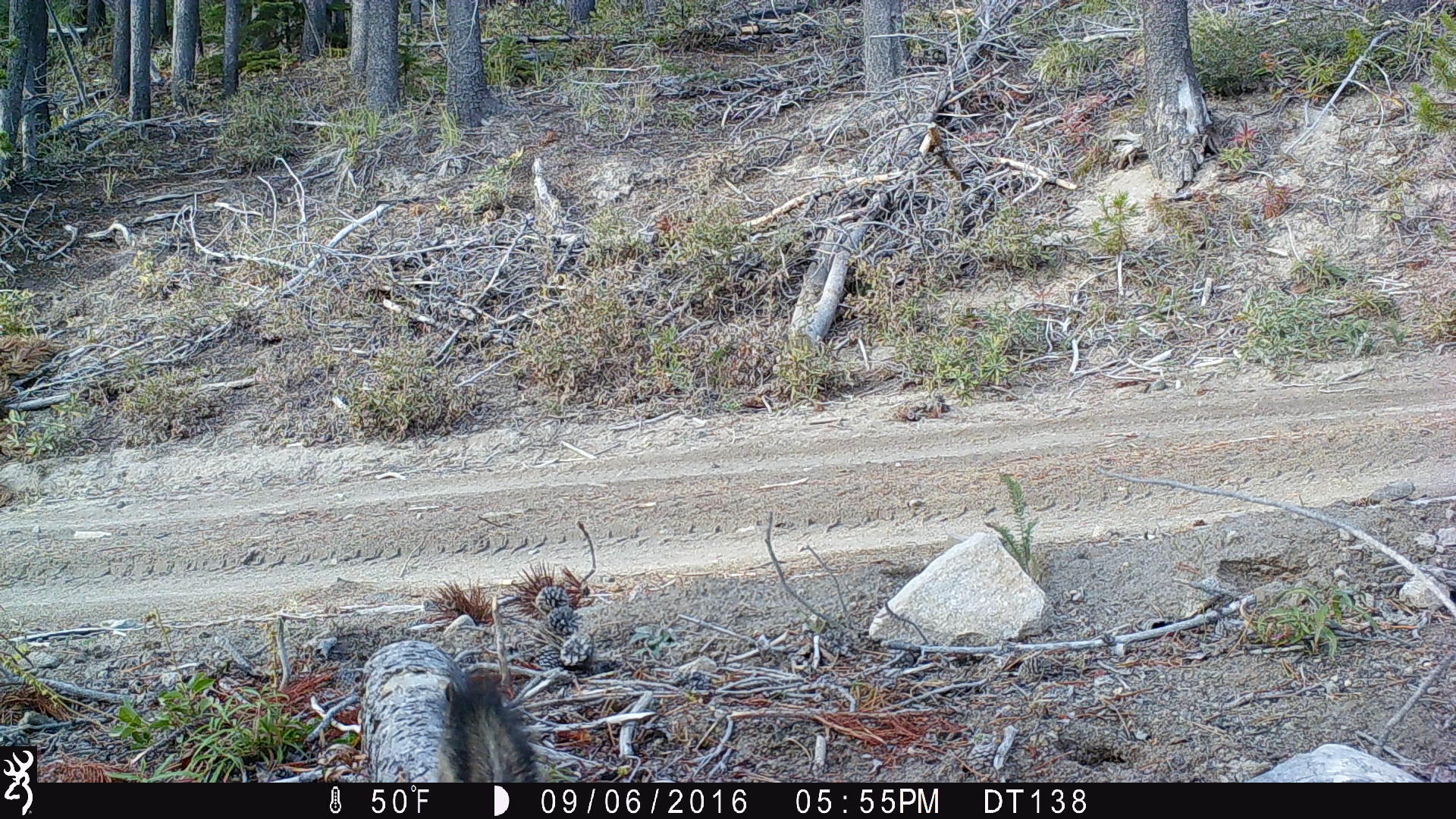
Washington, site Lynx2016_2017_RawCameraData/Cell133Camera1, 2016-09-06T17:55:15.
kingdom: Animalia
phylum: Chordata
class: Mammalia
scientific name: Mammalia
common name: small mammal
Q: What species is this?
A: Small mammal (Mammalia).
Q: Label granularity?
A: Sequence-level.